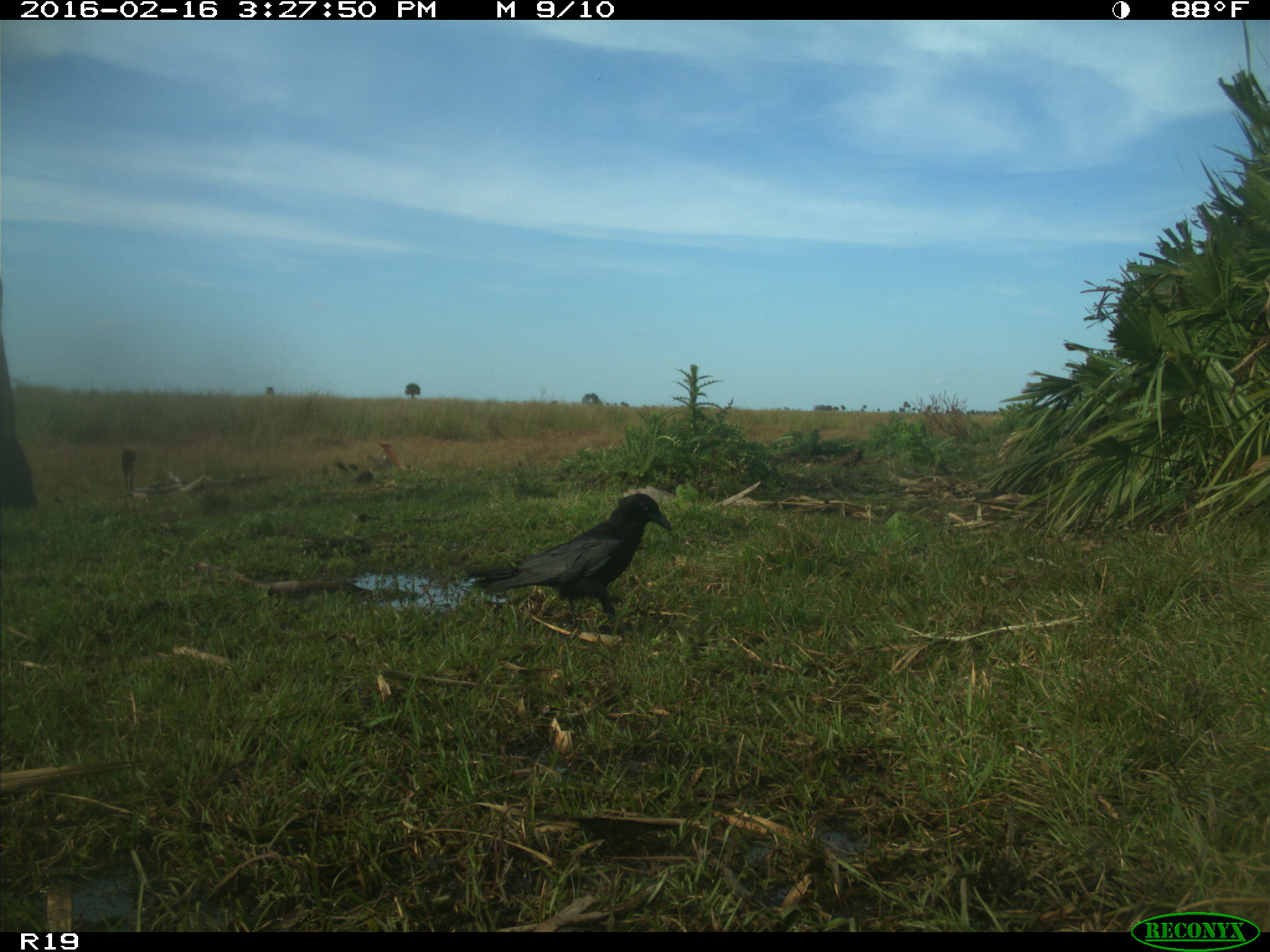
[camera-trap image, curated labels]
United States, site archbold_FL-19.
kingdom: Animalia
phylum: Chordata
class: Aves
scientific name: Aves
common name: birds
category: unidentified bird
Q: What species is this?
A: Unidentified bird (birds) (Aves).